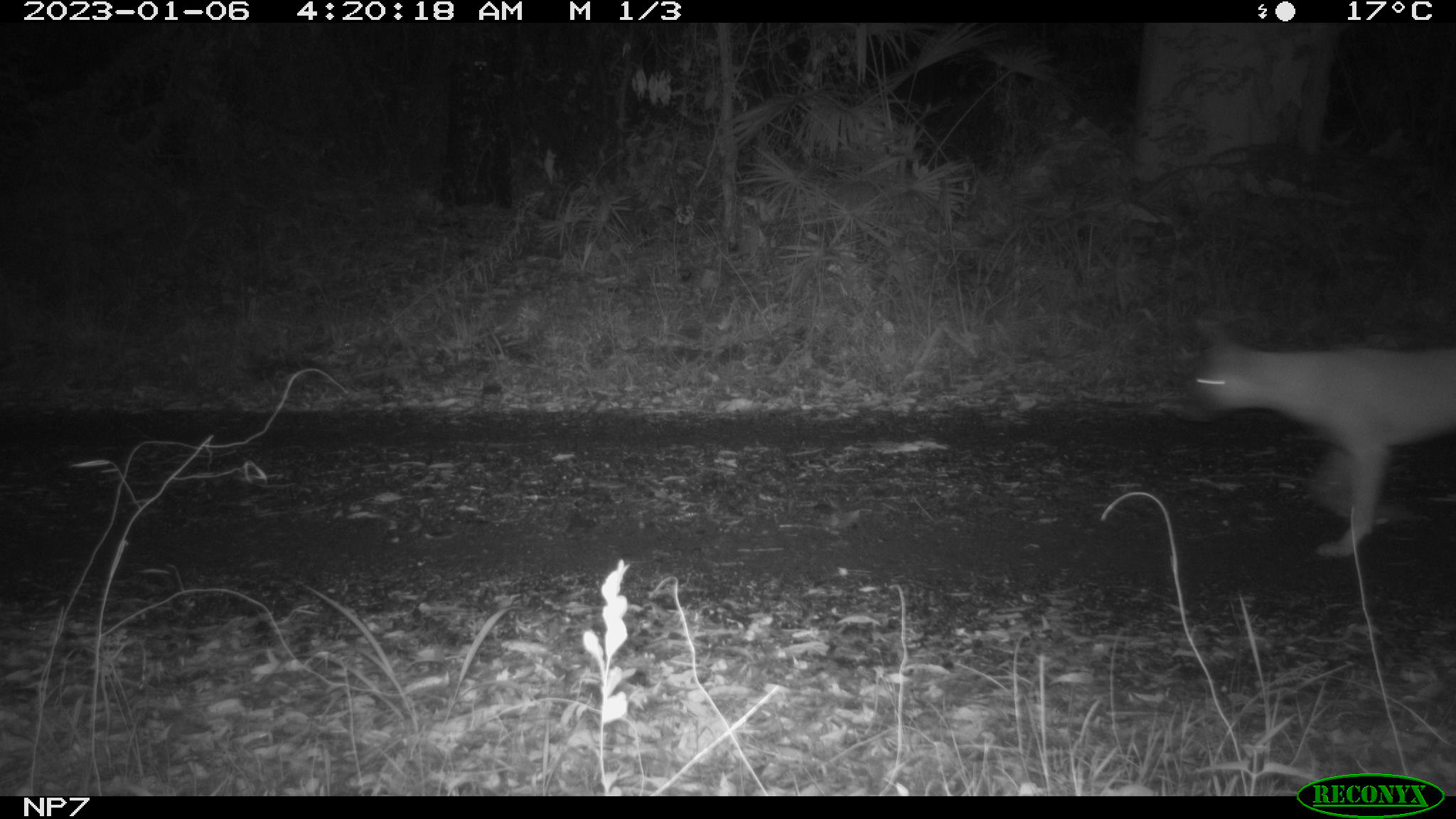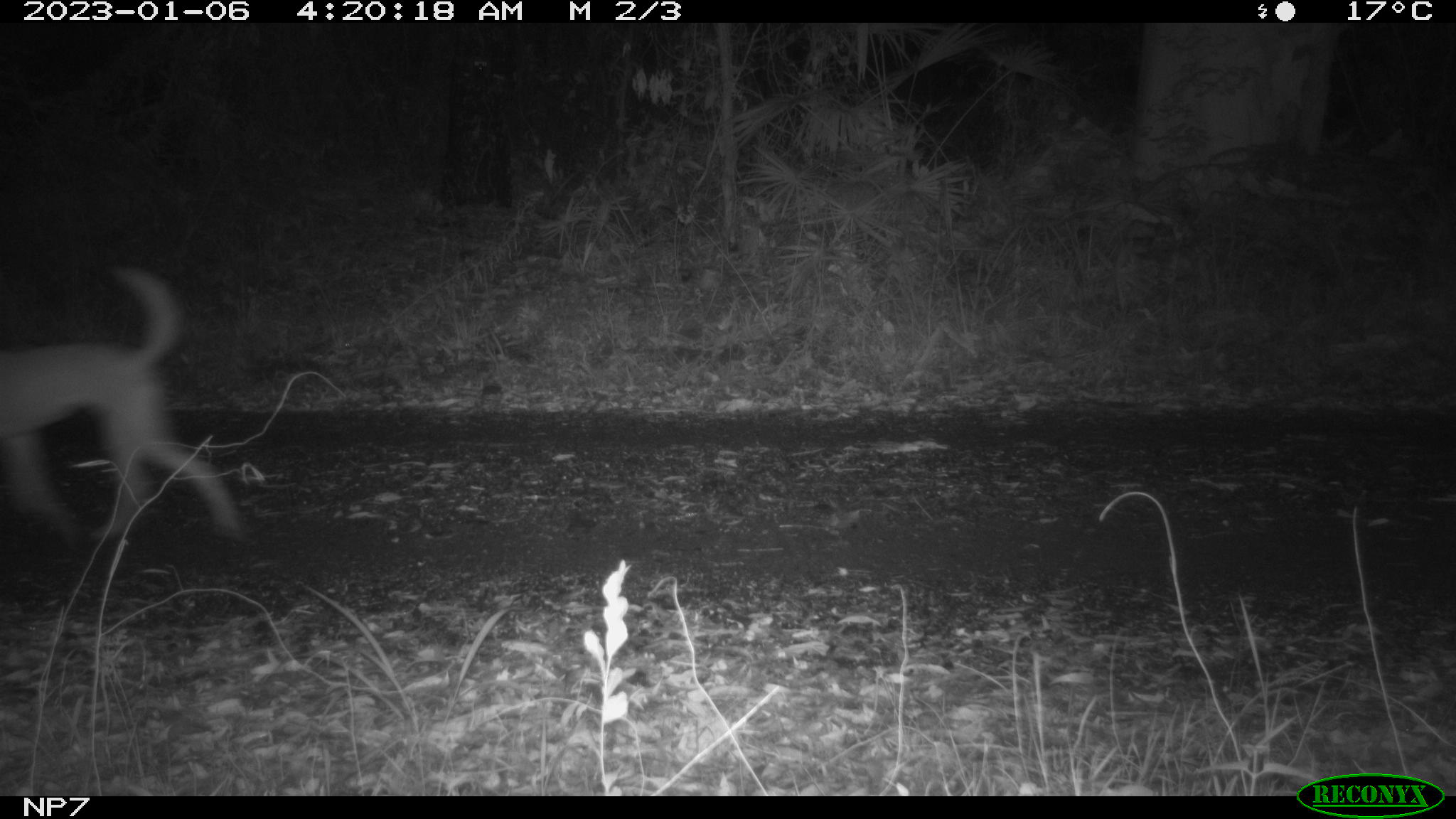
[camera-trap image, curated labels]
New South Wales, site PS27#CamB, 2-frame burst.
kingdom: Animalia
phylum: Chordata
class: Mammalia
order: Carnivora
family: Canidae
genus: Canis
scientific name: Canis familiaris dingo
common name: dingo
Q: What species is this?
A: Dingo (Canis familiaris dingo).